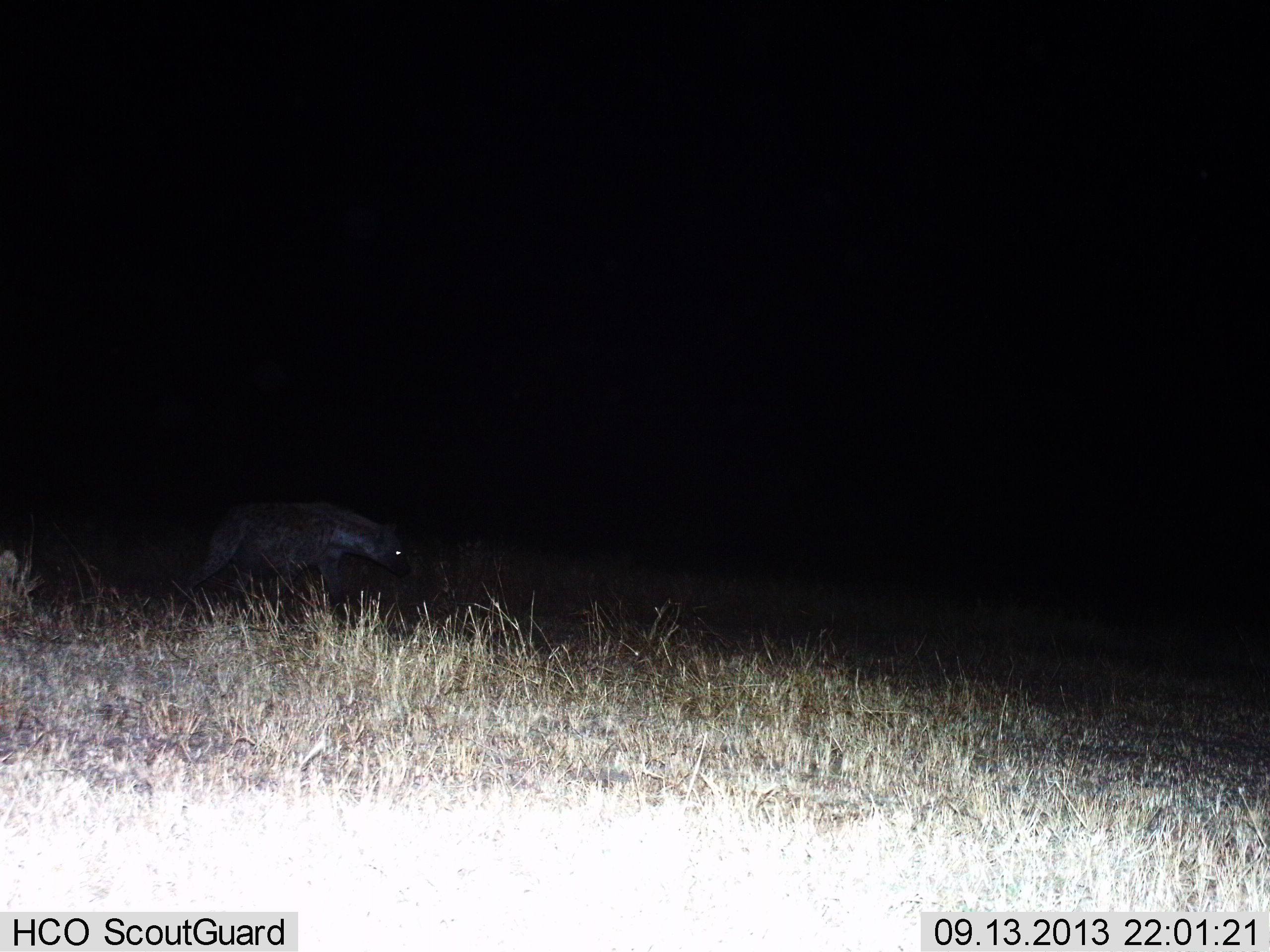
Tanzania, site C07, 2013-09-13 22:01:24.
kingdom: Animalia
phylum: Chordata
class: Mammalia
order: Carnivora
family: Hyaenidae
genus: Crocuta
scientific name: Crocuta crocuta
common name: spotted hyena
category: hyenaspotted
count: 1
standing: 0%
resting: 0%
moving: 100%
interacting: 0%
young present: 0%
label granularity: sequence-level